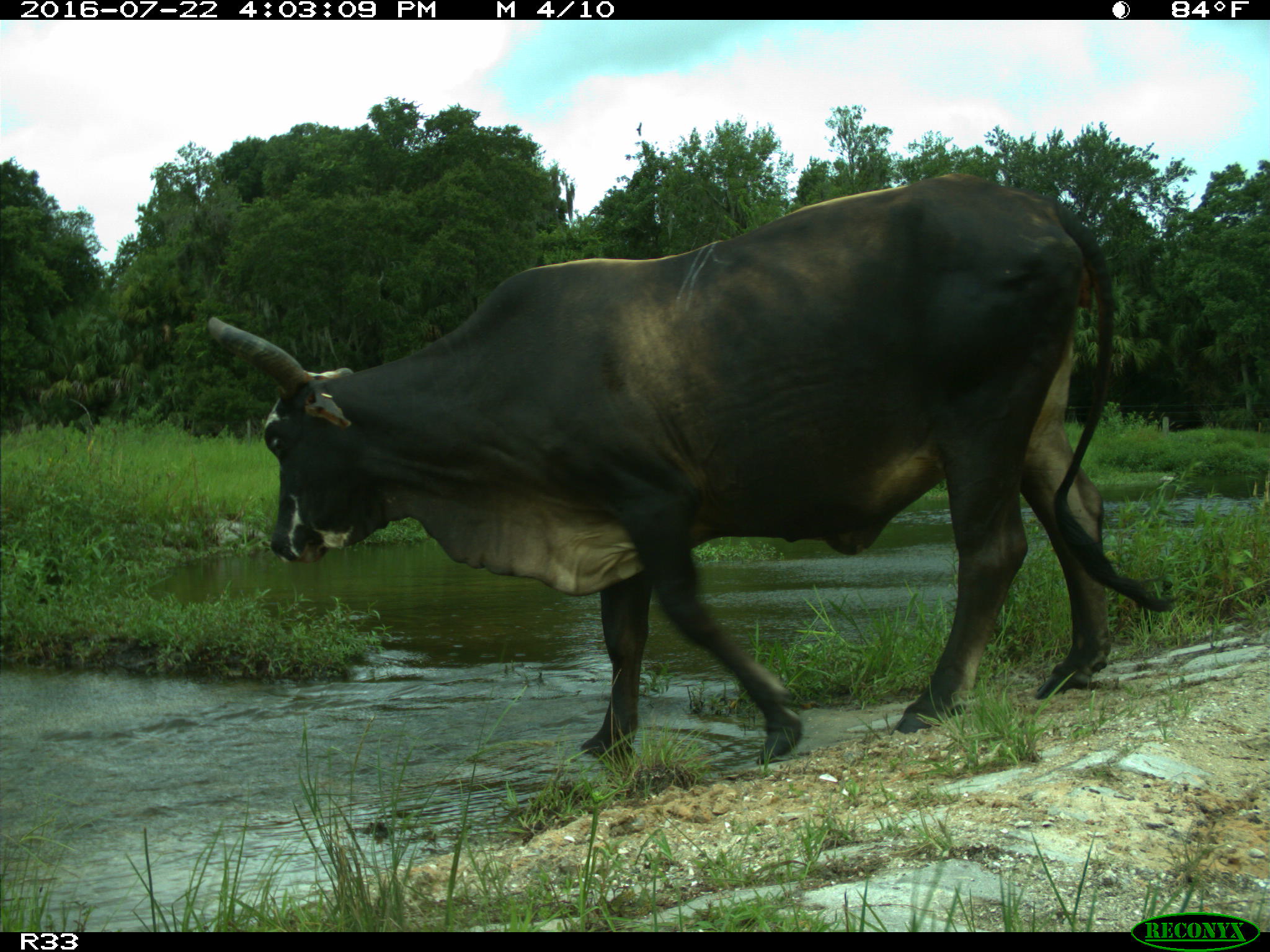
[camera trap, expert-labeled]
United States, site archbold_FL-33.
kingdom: Animalia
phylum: Chordata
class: Mammalia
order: Artiodactyla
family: Bovidae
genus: Bos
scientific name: Bos taurus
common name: domestic cow